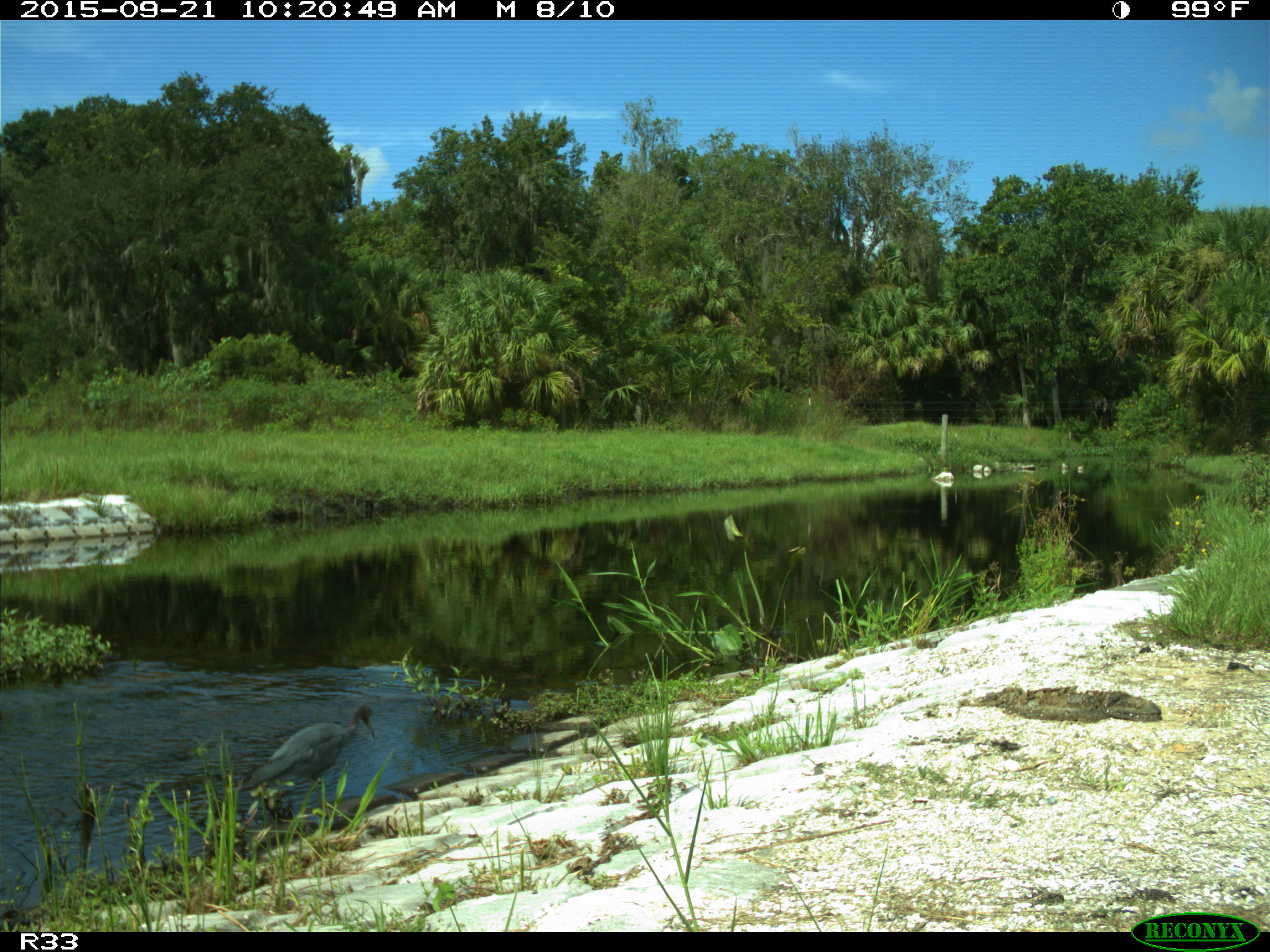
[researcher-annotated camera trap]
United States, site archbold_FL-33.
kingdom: Animalia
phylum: Chordata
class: Aves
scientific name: Aves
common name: birds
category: unidentified bird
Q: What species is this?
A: Unidentified bird (birds) (Aves).